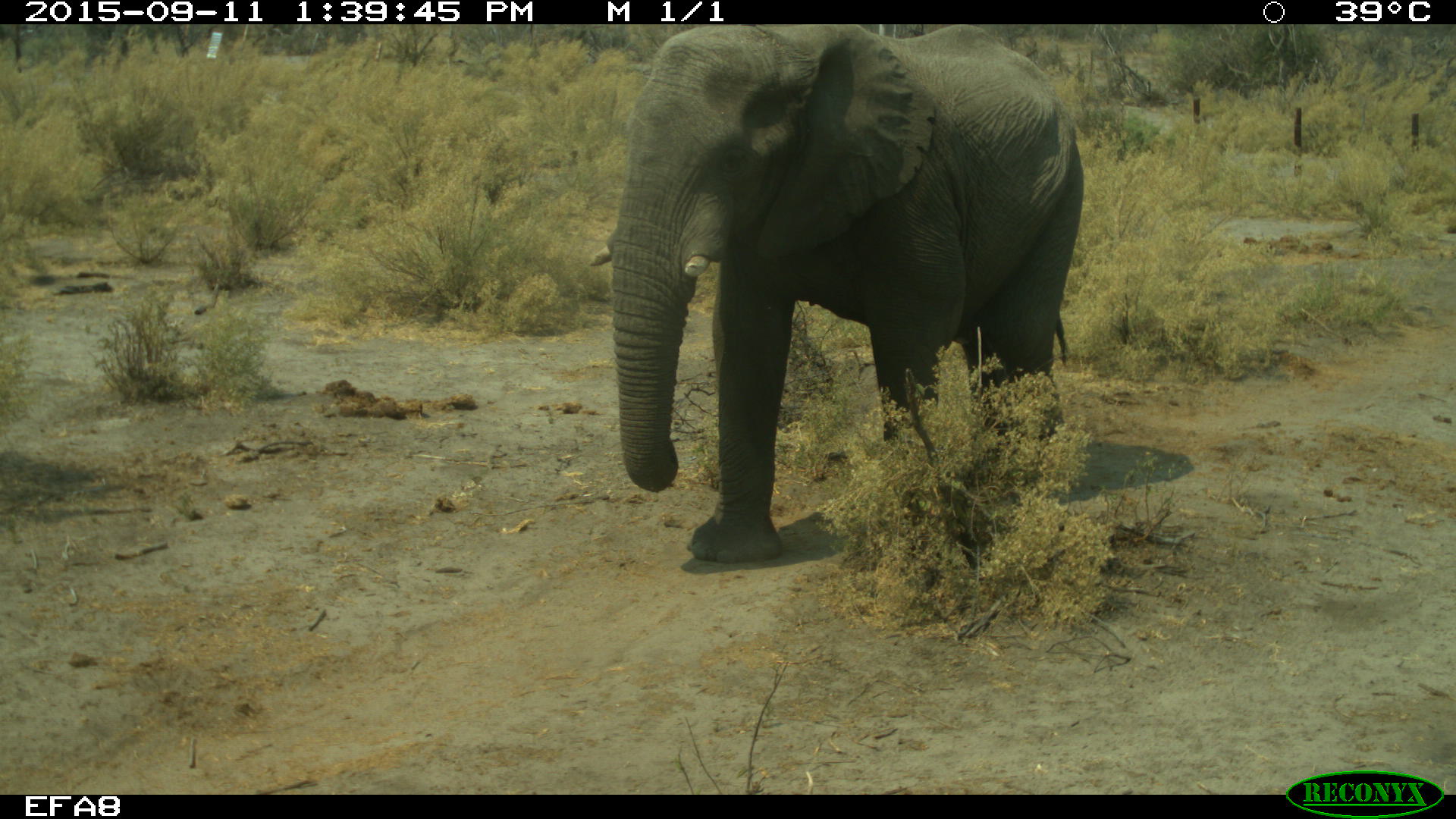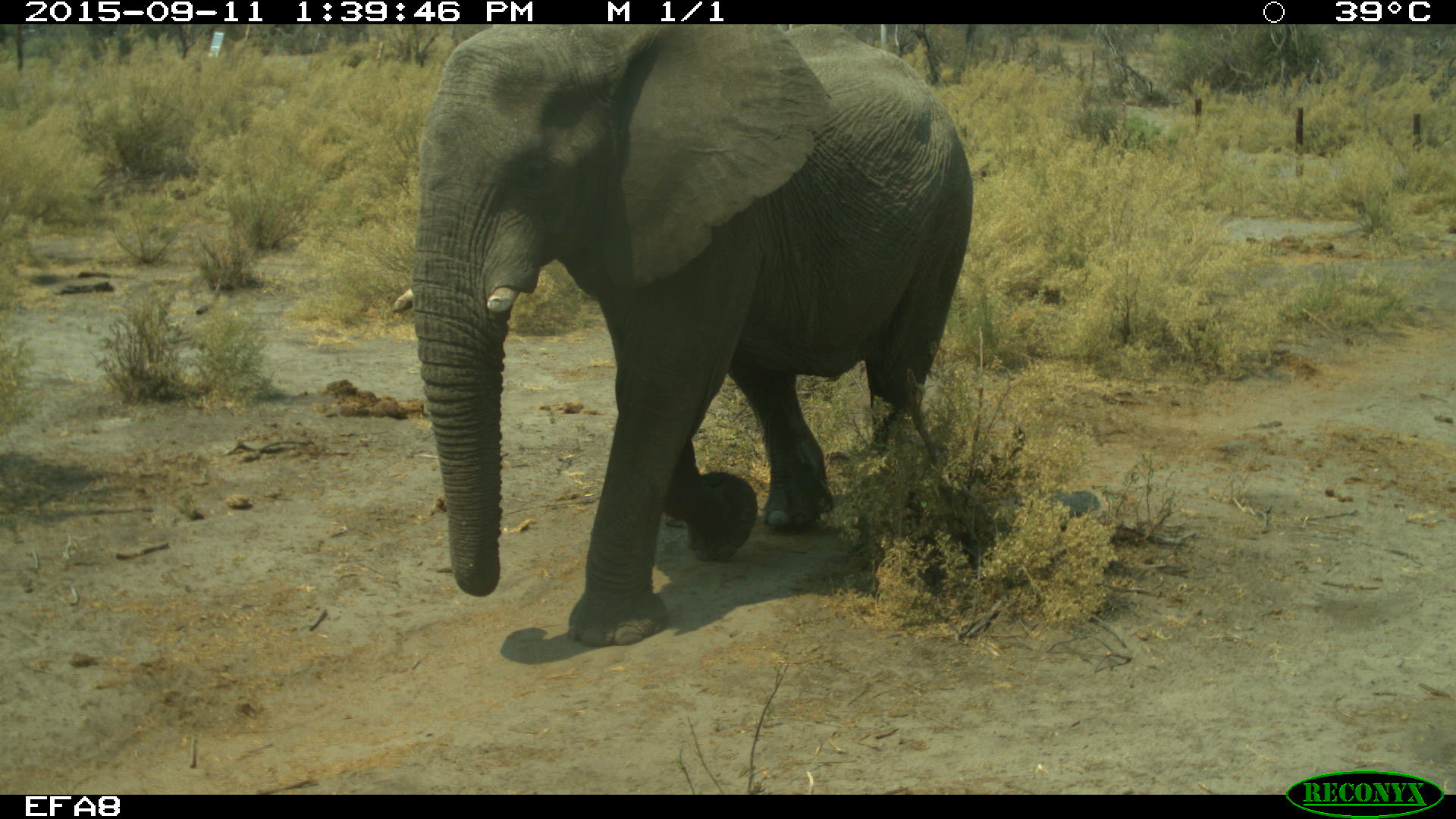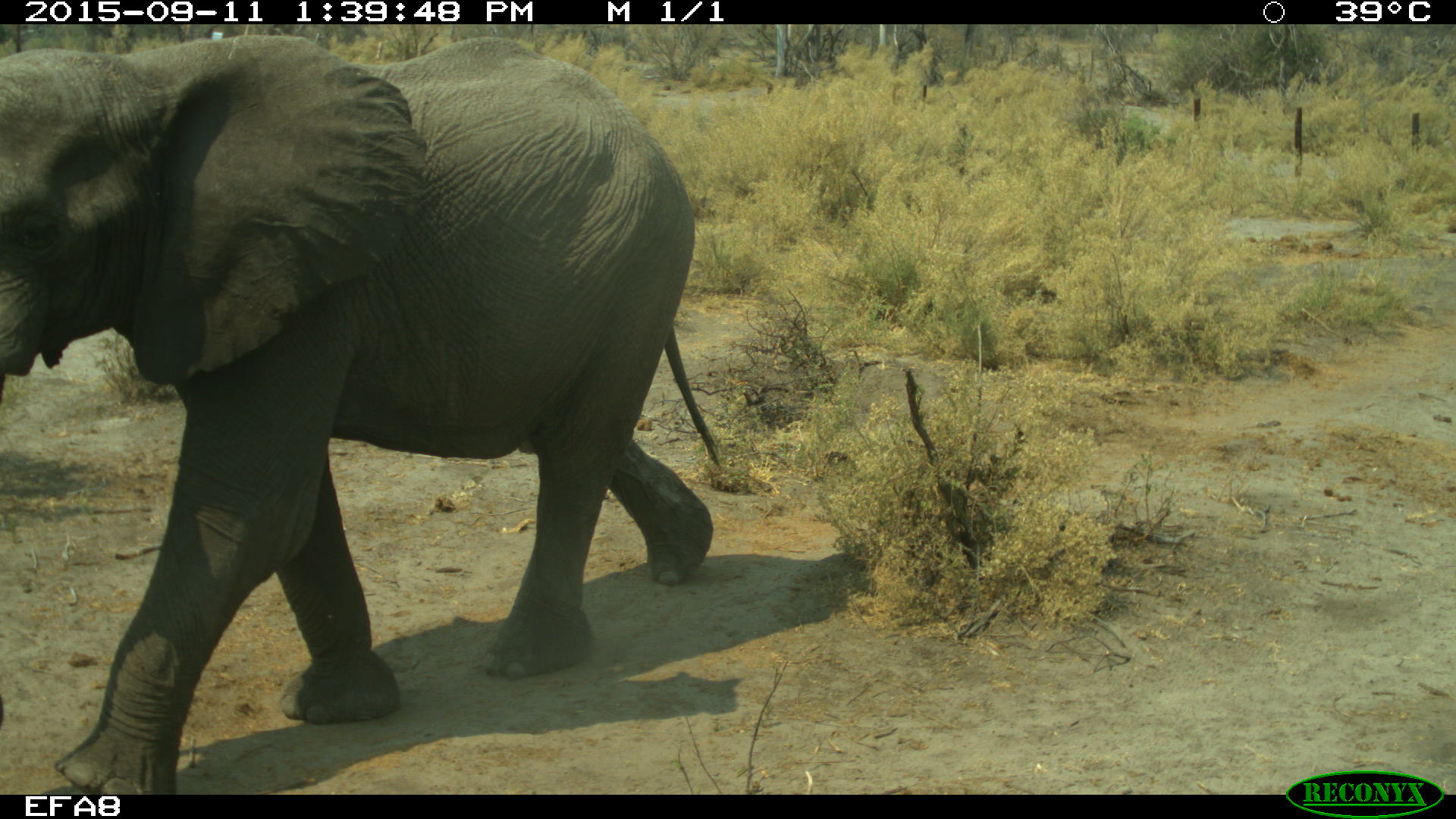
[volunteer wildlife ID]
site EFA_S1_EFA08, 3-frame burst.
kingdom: Animalia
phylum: Chordata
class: Mammalia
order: Proboscidea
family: Elephantidae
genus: Loxodonta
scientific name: Loxodonta africana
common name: african bush elephant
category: elephant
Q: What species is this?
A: Elephant (african bush elephant) (Loxodonta africana).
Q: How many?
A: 1.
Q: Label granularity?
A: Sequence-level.